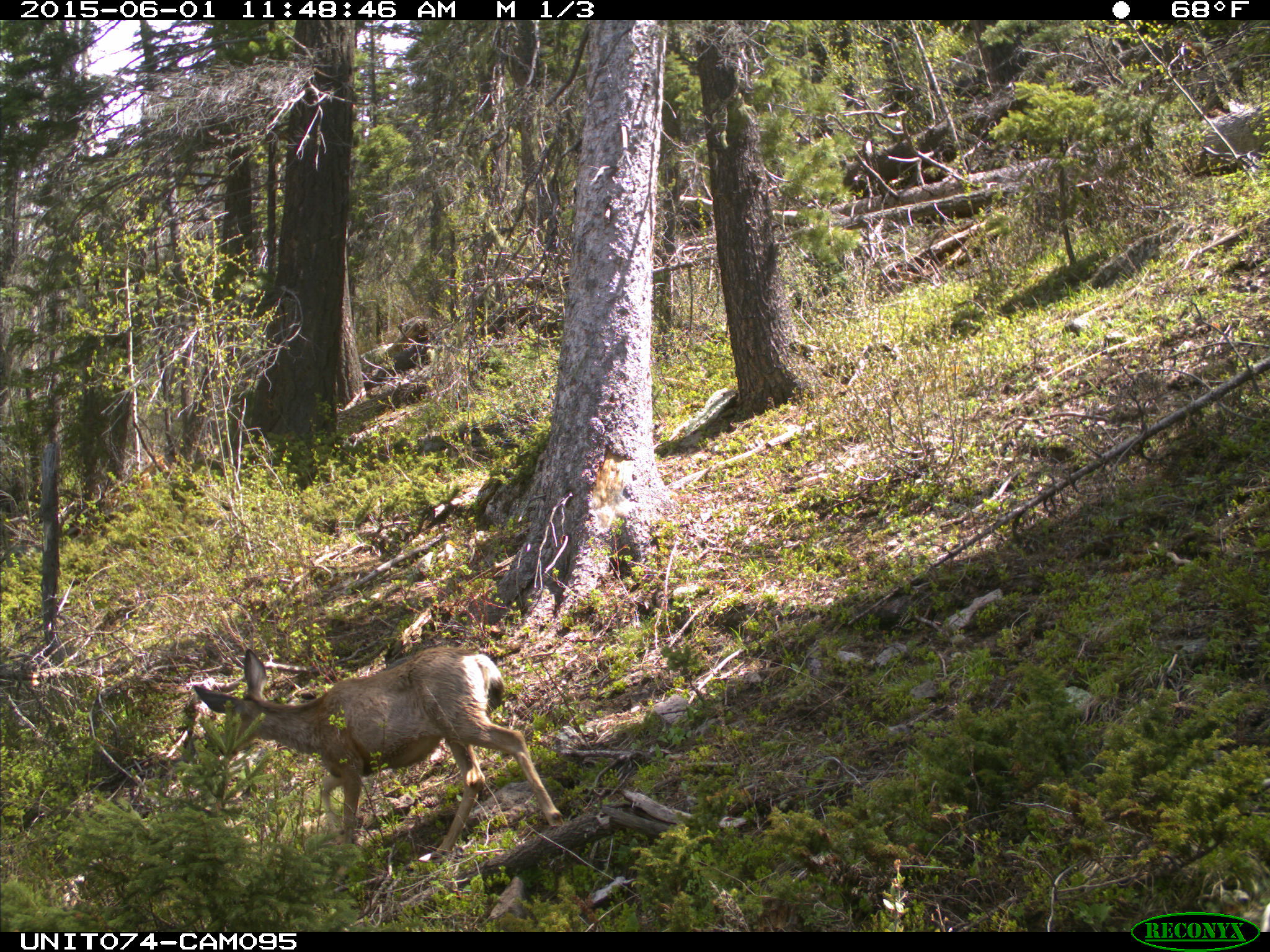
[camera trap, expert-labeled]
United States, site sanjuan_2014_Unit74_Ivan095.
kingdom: Animalia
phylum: Chordata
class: Mammalia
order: Artiodactyla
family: Cervidae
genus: Odocoileus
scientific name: Odocoileus hemionus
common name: mule deer